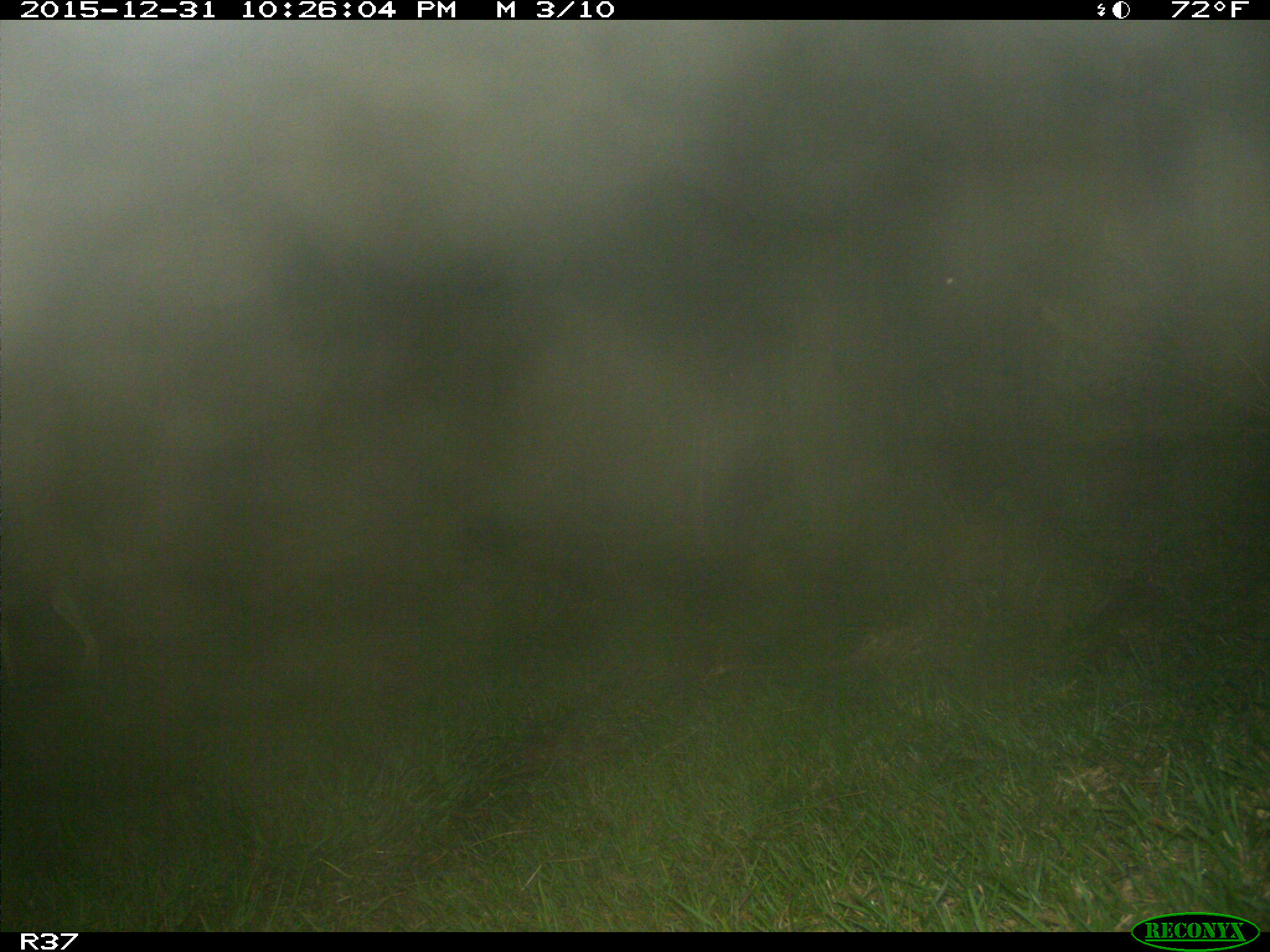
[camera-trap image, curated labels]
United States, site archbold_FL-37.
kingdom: Animalia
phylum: Chordata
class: Mammalia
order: Artiodactyla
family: Cervidae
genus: Odocoileus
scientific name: Odocoileus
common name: deer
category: unidentified deer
Unidentified deer (deer) (Odocoileus).